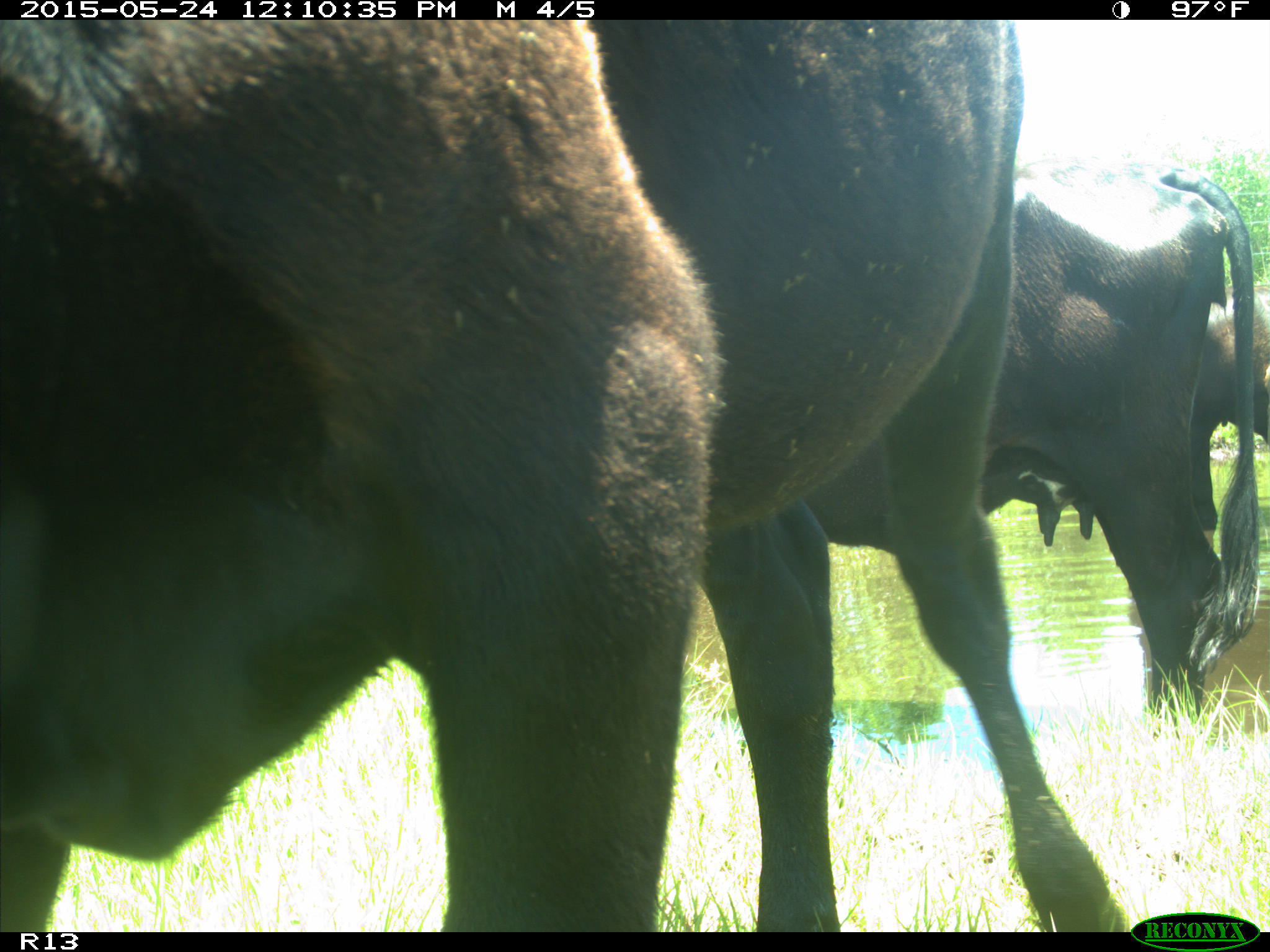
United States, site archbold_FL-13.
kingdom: Animalia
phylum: Chordata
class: Mammalia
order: Artiodactyla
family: Bovidae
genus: Bos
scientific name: Bos taurus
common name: domestic cow